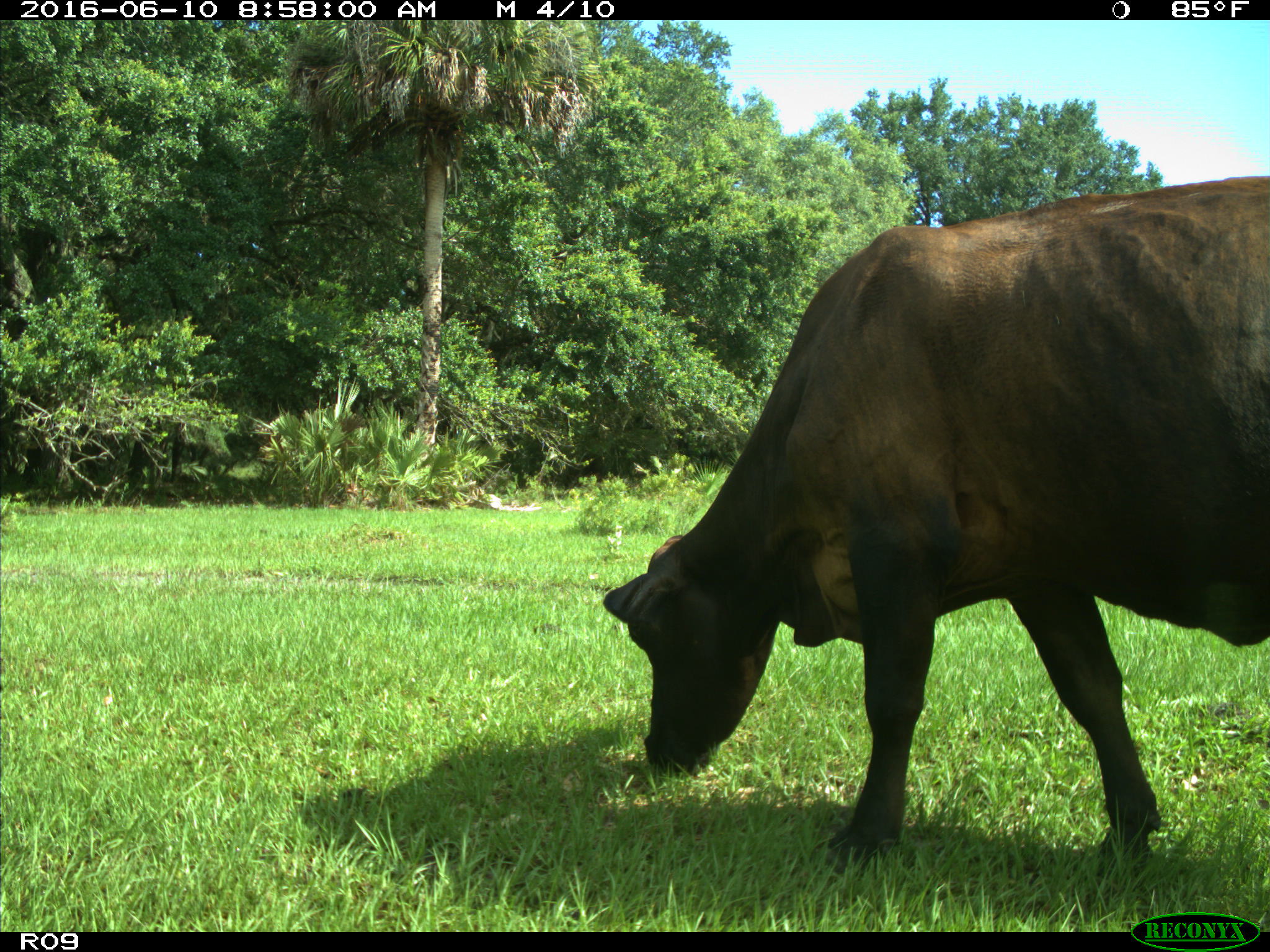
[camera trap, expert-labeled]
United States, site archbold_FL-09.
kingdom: Animalia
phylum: Chordata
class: Mammalia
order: Artiodactyla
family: Bovidae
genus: Bos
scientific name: Bos taurus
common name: domestic cow